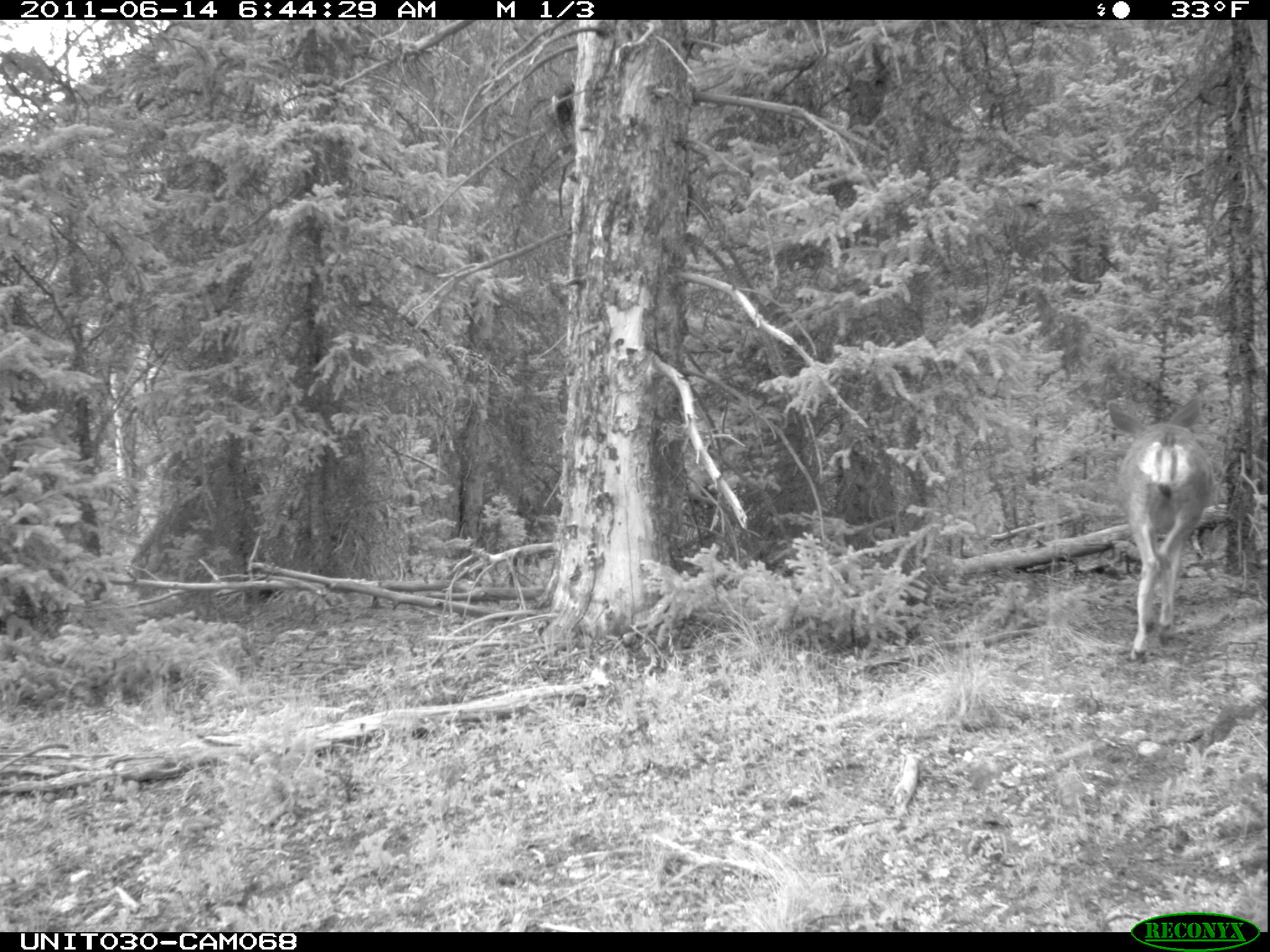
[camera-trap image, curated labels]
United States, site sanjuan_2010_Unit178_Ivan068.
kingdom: Animalia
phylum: Chordata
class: Mammalia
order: Artiodactyla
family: Cervidae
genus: Odocoileus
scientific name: Odocoileus hemionus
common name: mule deer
Odocoileus hemionus (mule deer).